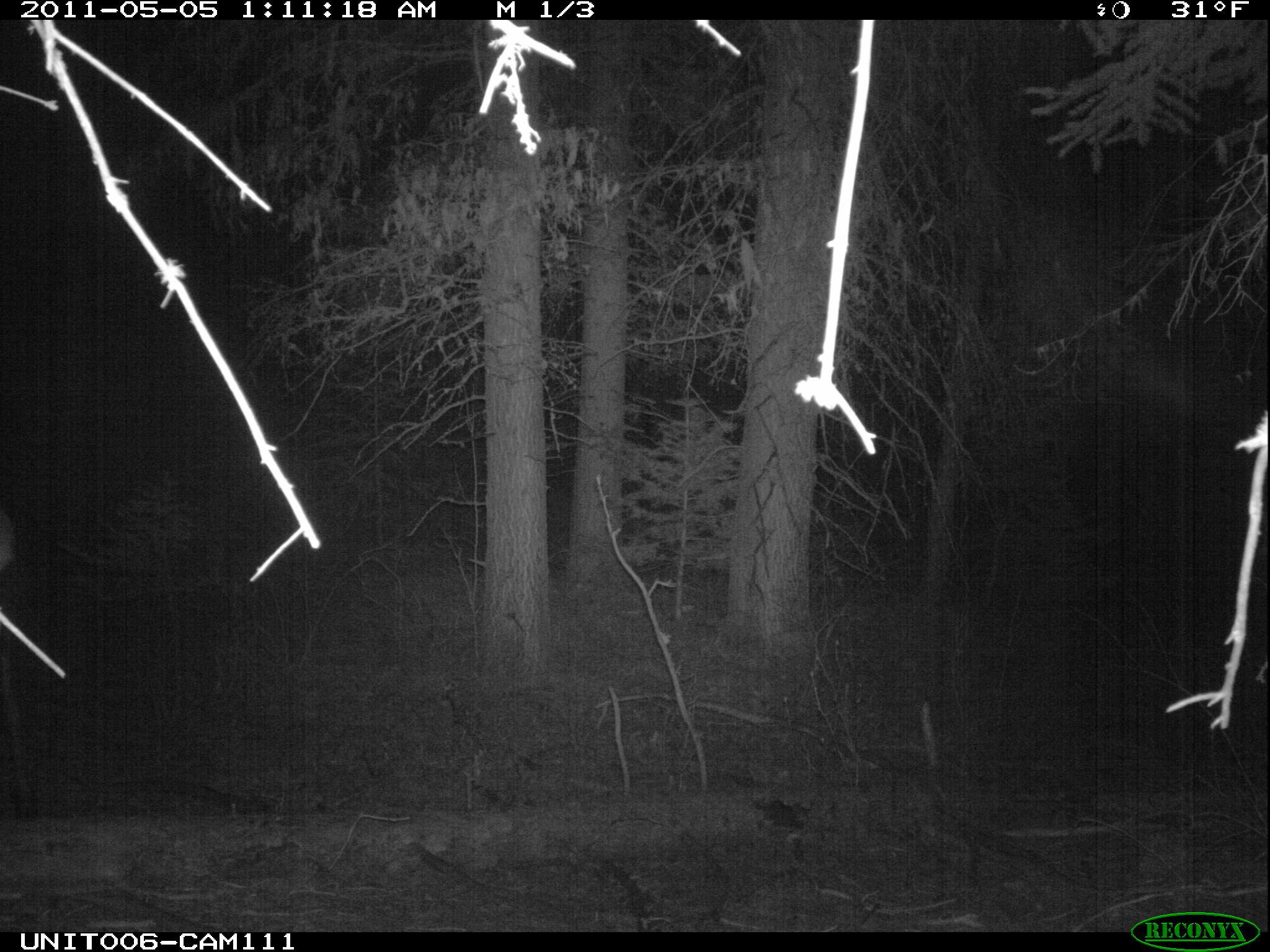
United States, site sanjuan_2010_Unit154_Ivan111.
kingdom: Animalia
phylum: Chordata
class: Mammalia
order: Artiodactyla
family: Cervidae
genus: Cervus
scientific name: Cervus elaphus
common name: red deer